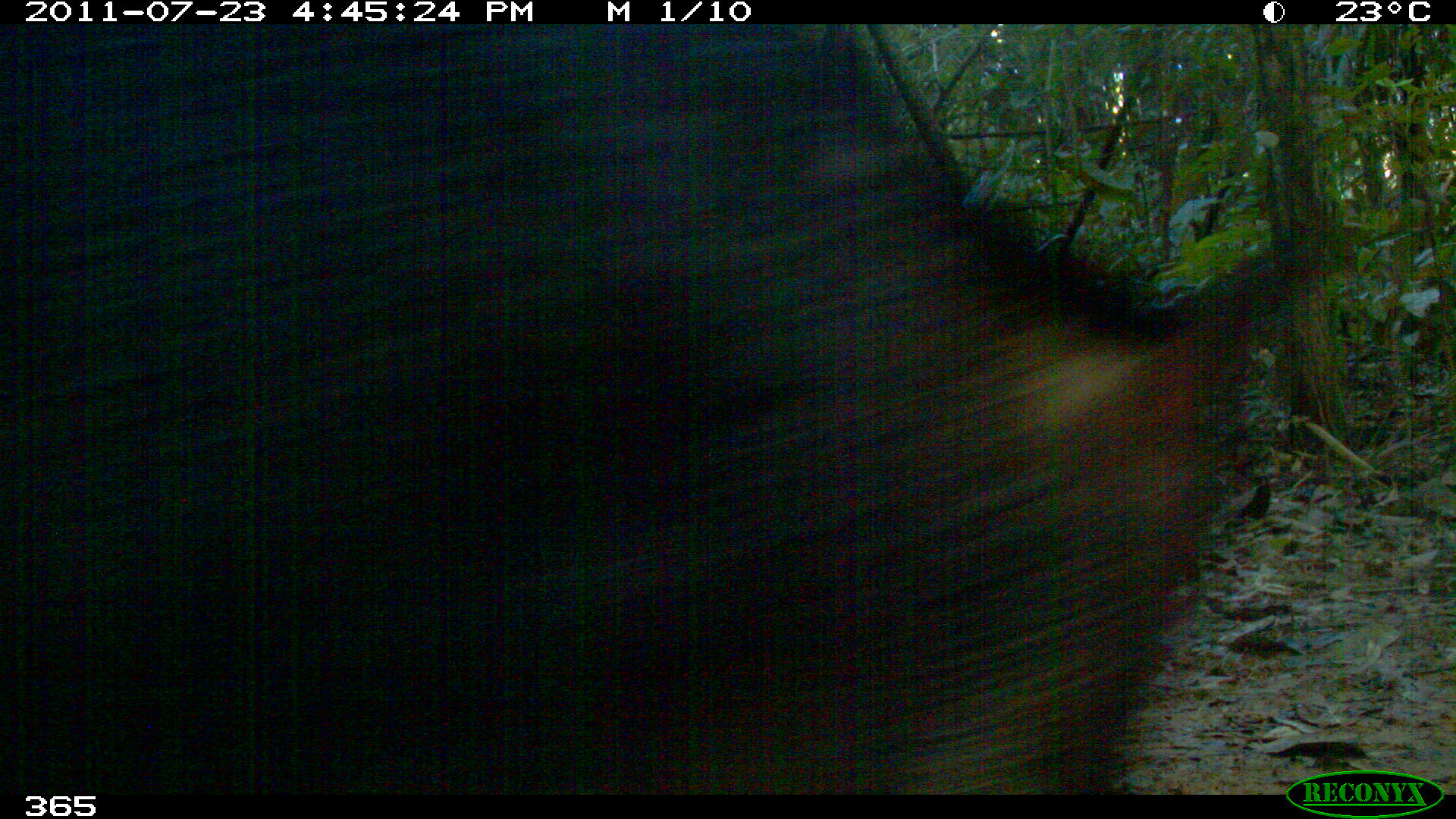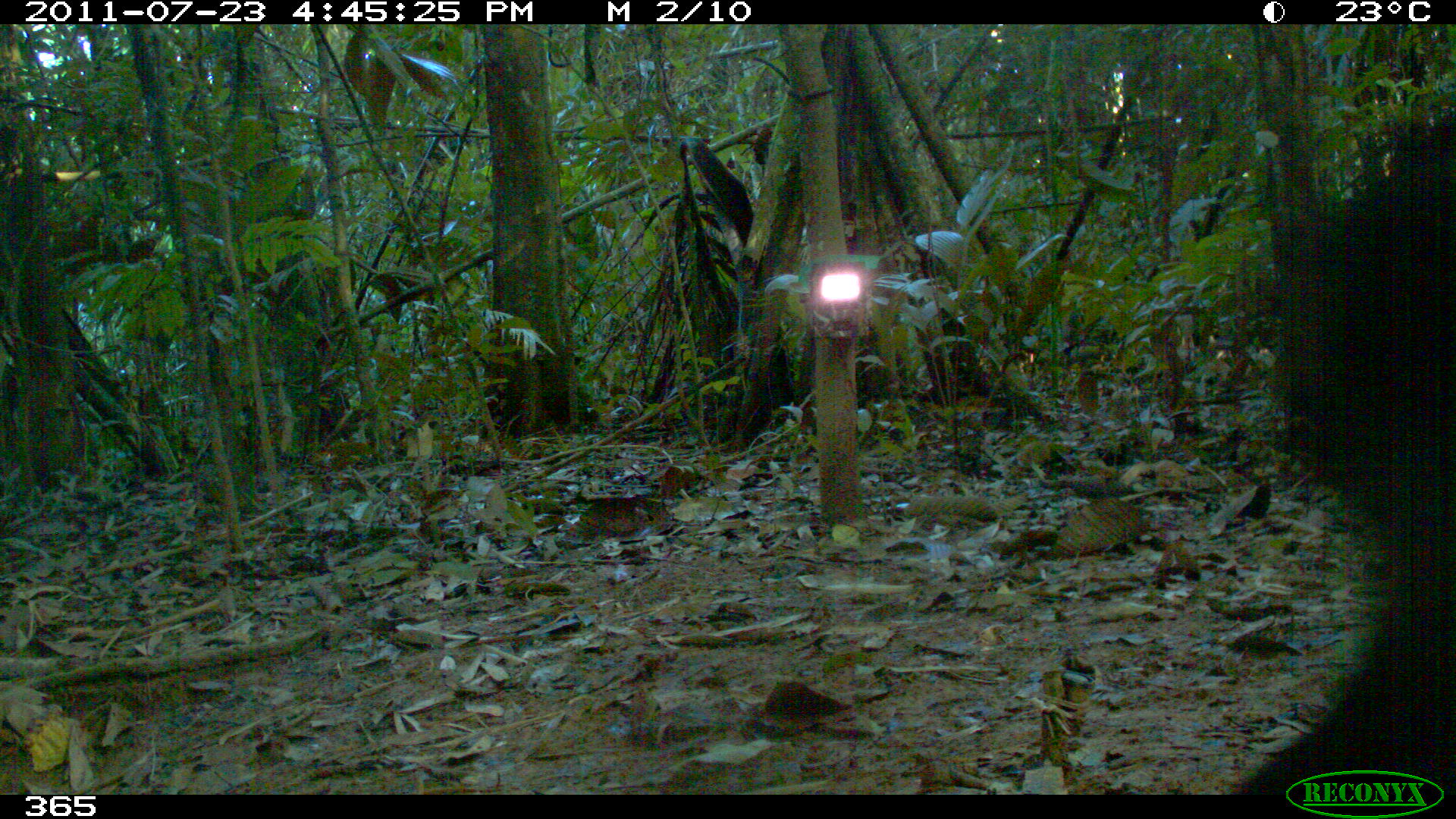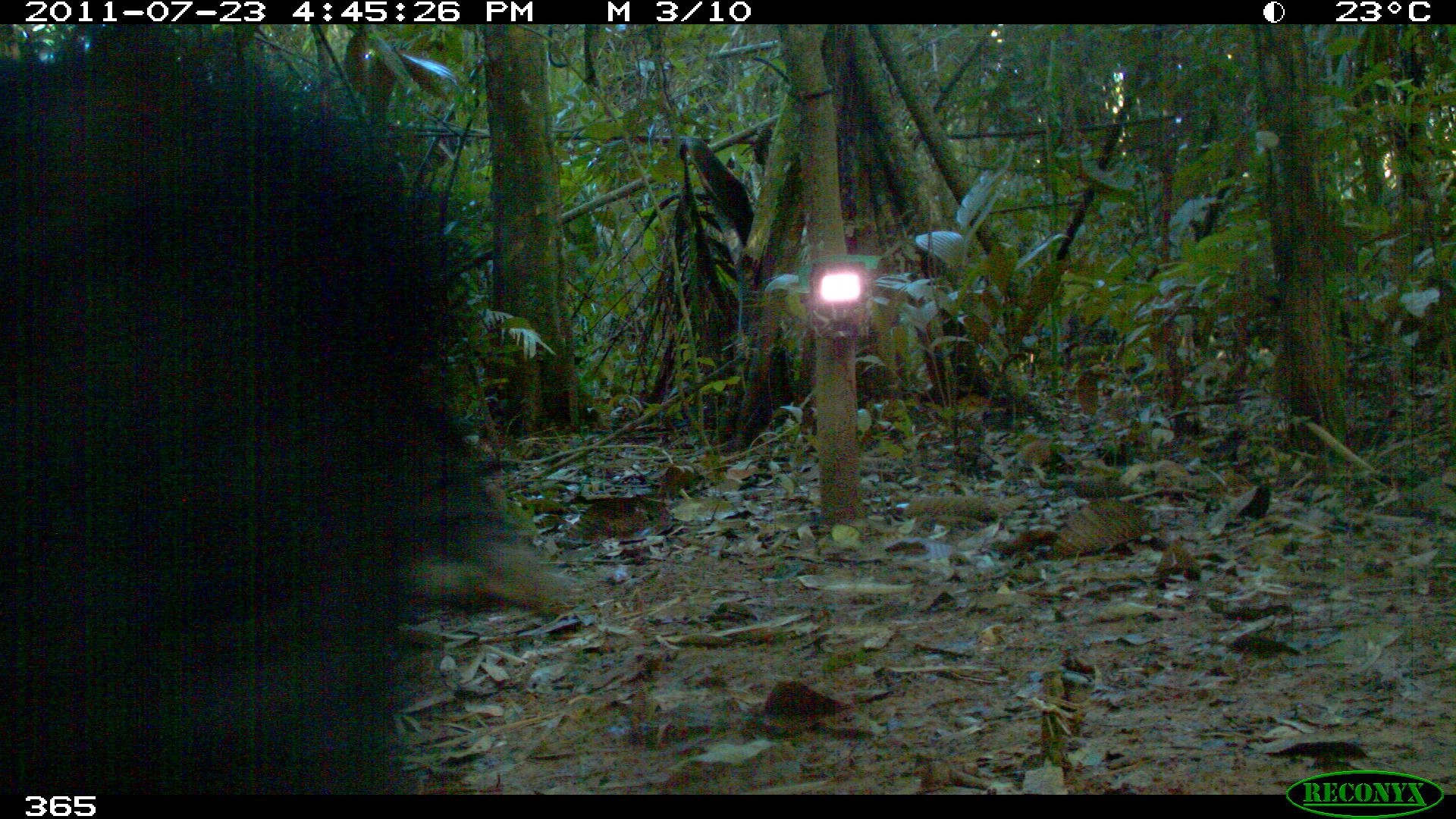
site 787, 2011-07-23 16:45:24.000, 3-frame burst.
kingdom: Animalia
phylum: Chordata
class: Mammalia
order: Artiodactyla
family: Tayassuidae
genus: Tayassu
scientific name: Tayassu pecari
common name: white-lipped peccary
Tayassu pecari (white-lipped peccary).